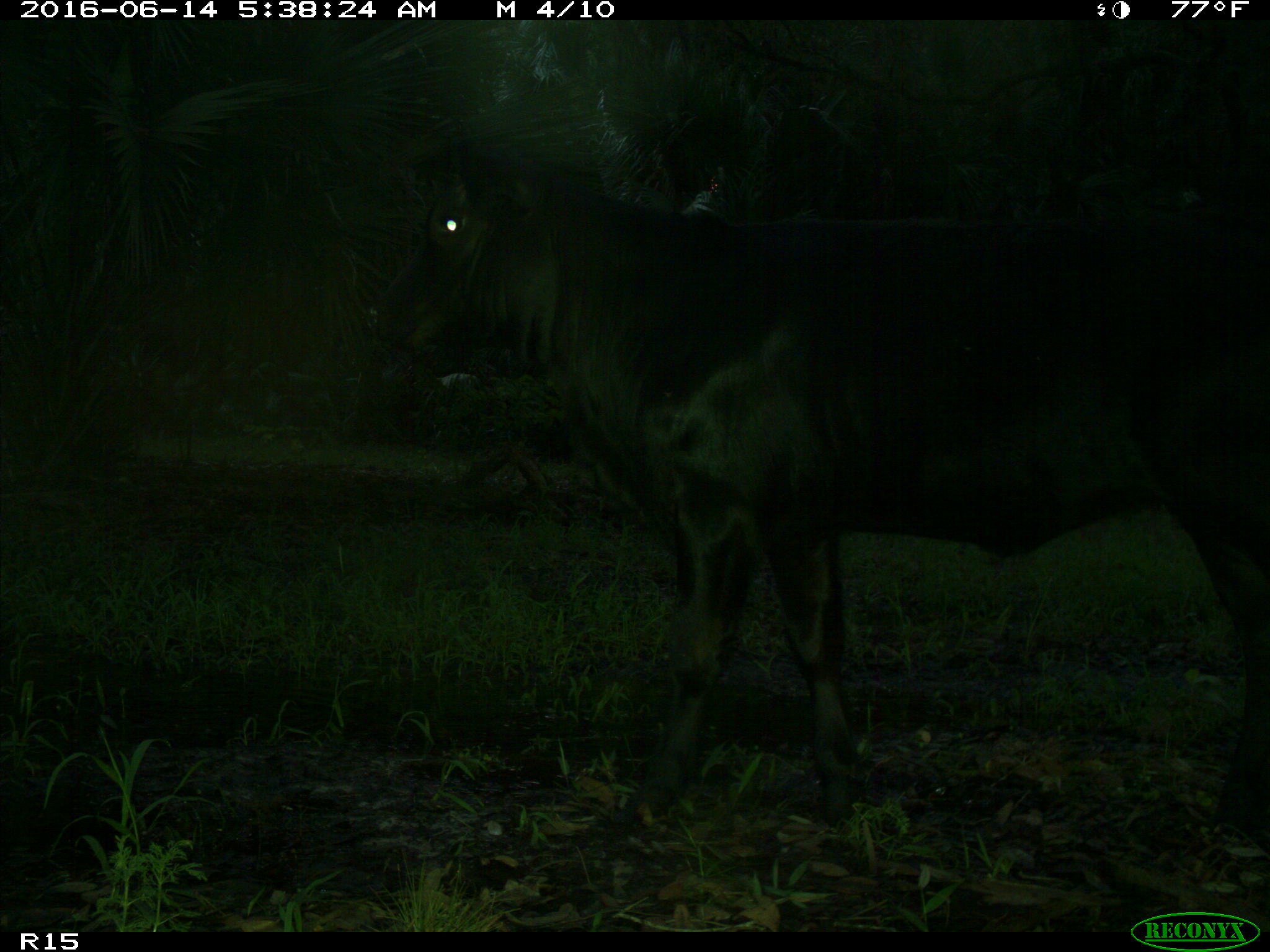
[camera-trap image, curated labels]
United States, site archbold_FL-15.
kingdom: Animalia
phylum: Chordata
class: Mammalia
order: Artiodactyla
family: Suidae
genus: Sus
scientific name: Sus scrofa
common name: wild boar